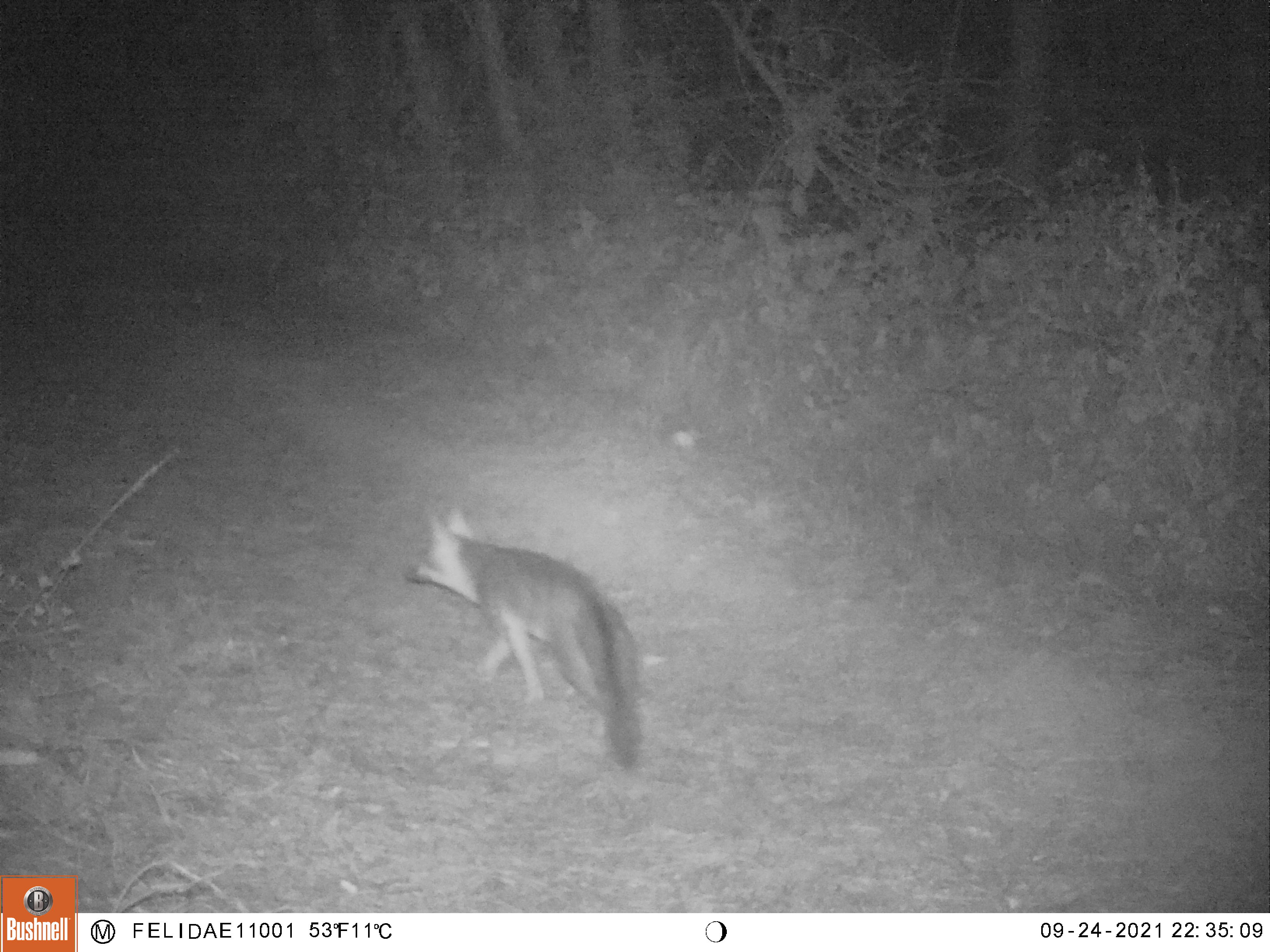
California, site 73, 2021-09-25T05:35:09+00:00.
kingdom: Animalia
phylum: Chordata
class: Mammalia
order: Carnivora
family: Canidae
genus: Urocyon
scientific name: Urocyon cinereoargenteus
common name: gray fox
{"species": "gray fox (Urocyon cinereoargenteus)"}